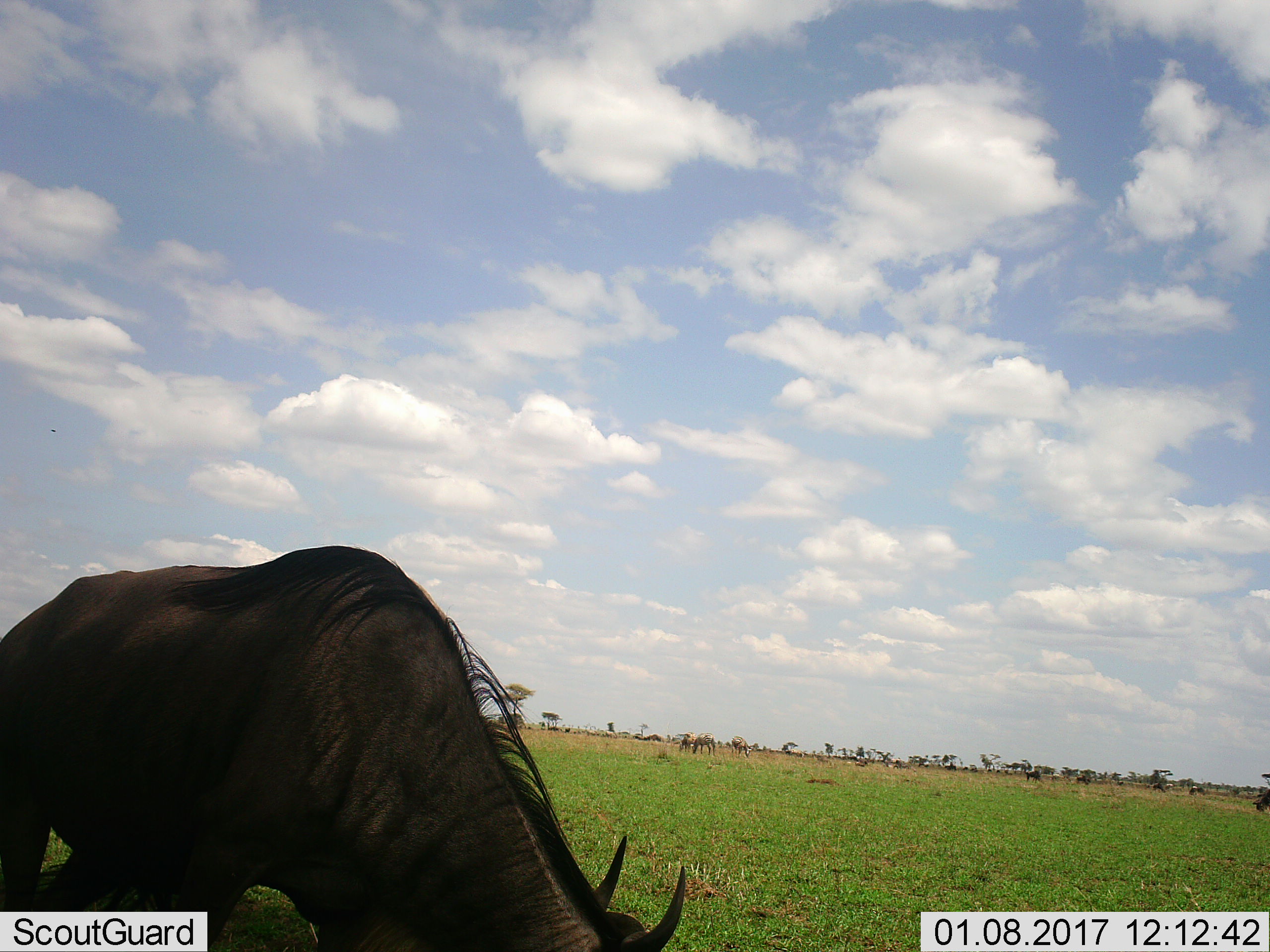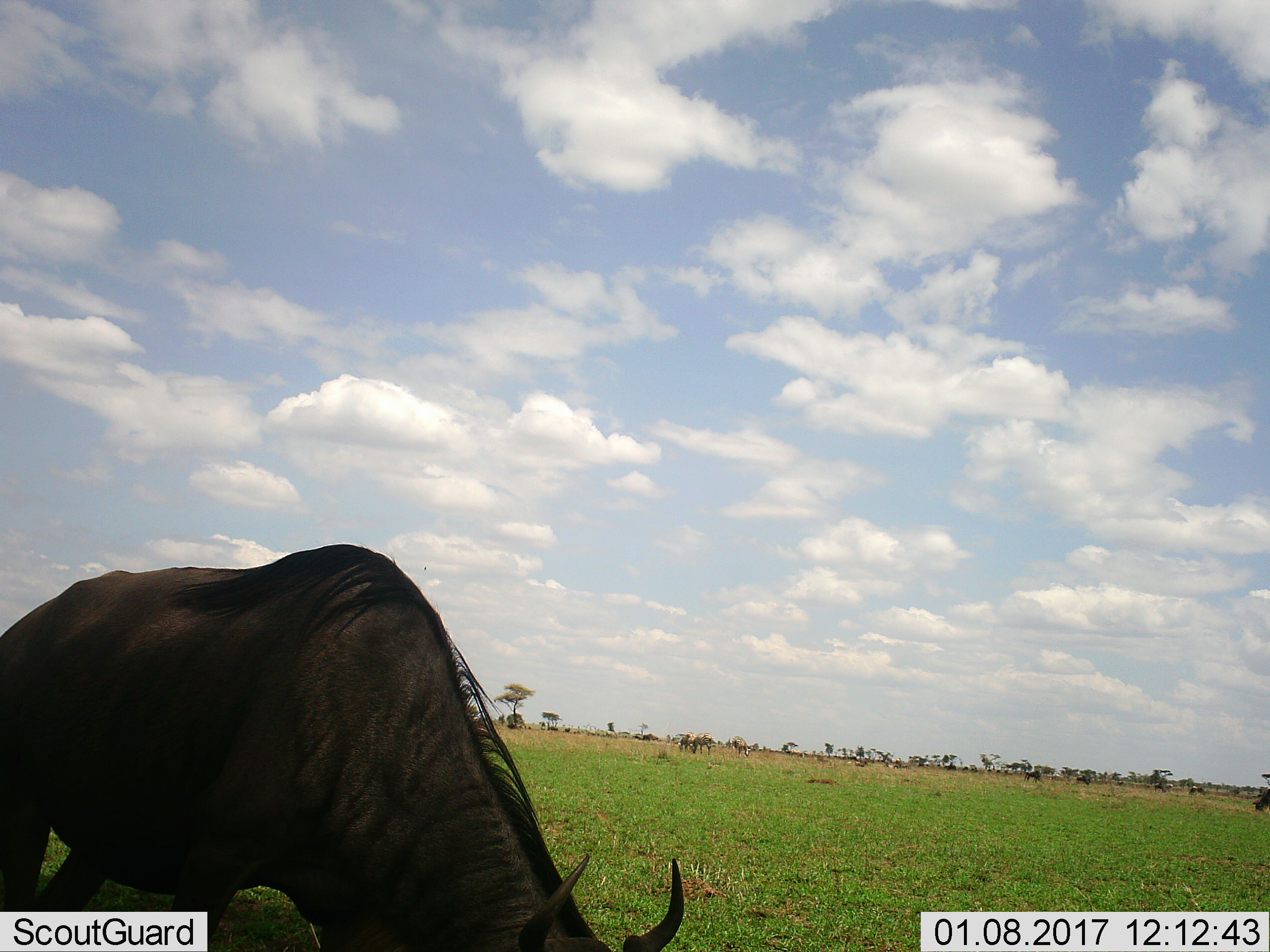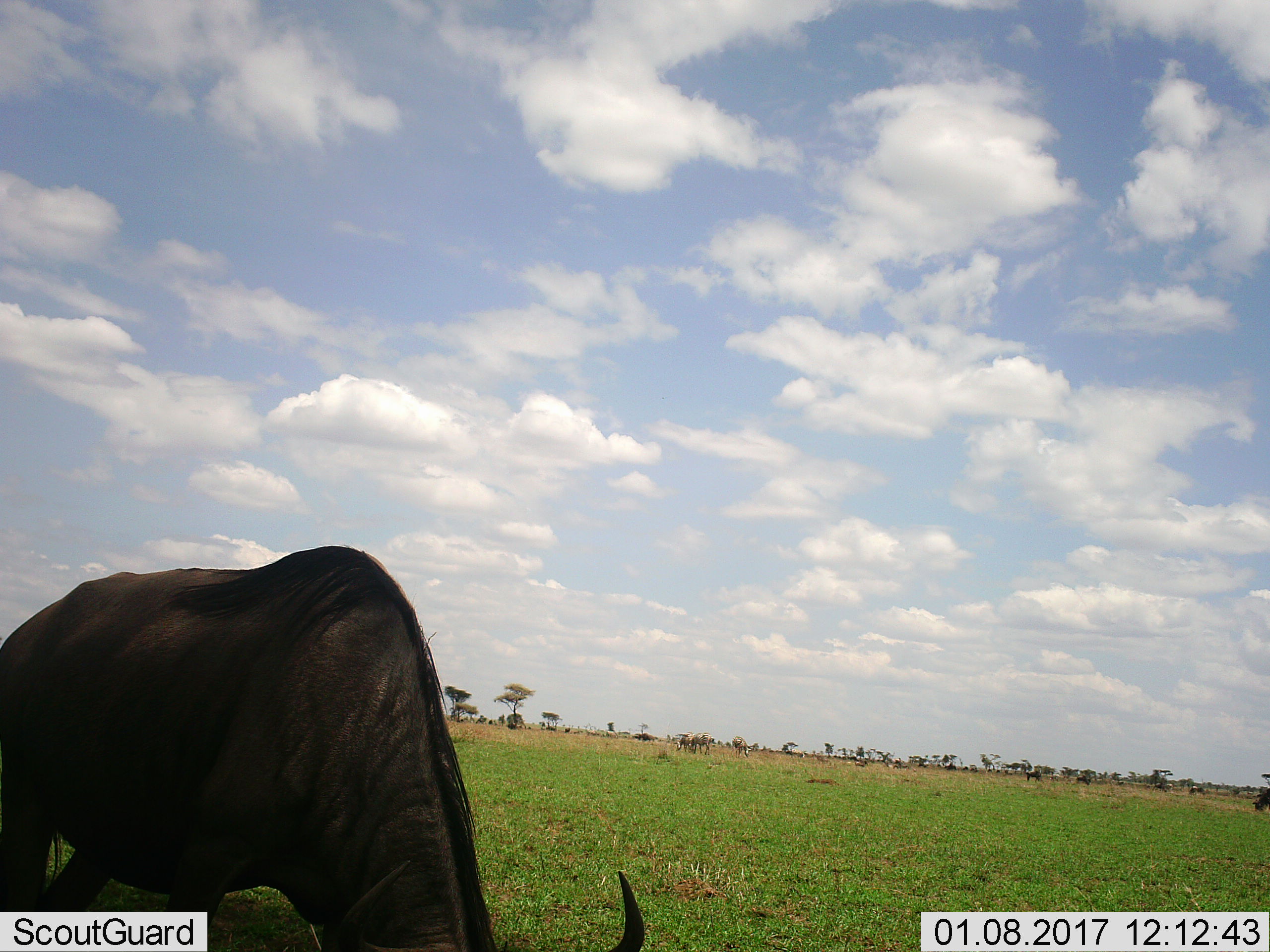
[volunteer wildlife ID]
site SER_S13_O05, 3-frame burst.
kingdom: Animalia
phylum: Chordata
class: Mammalia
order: Artiodactyla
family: Bovidae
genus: Connochaetes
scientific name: Connochaetes taurinus taurinus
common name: blue wildebeest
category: wildebeestblue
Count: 1.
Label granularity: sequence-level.